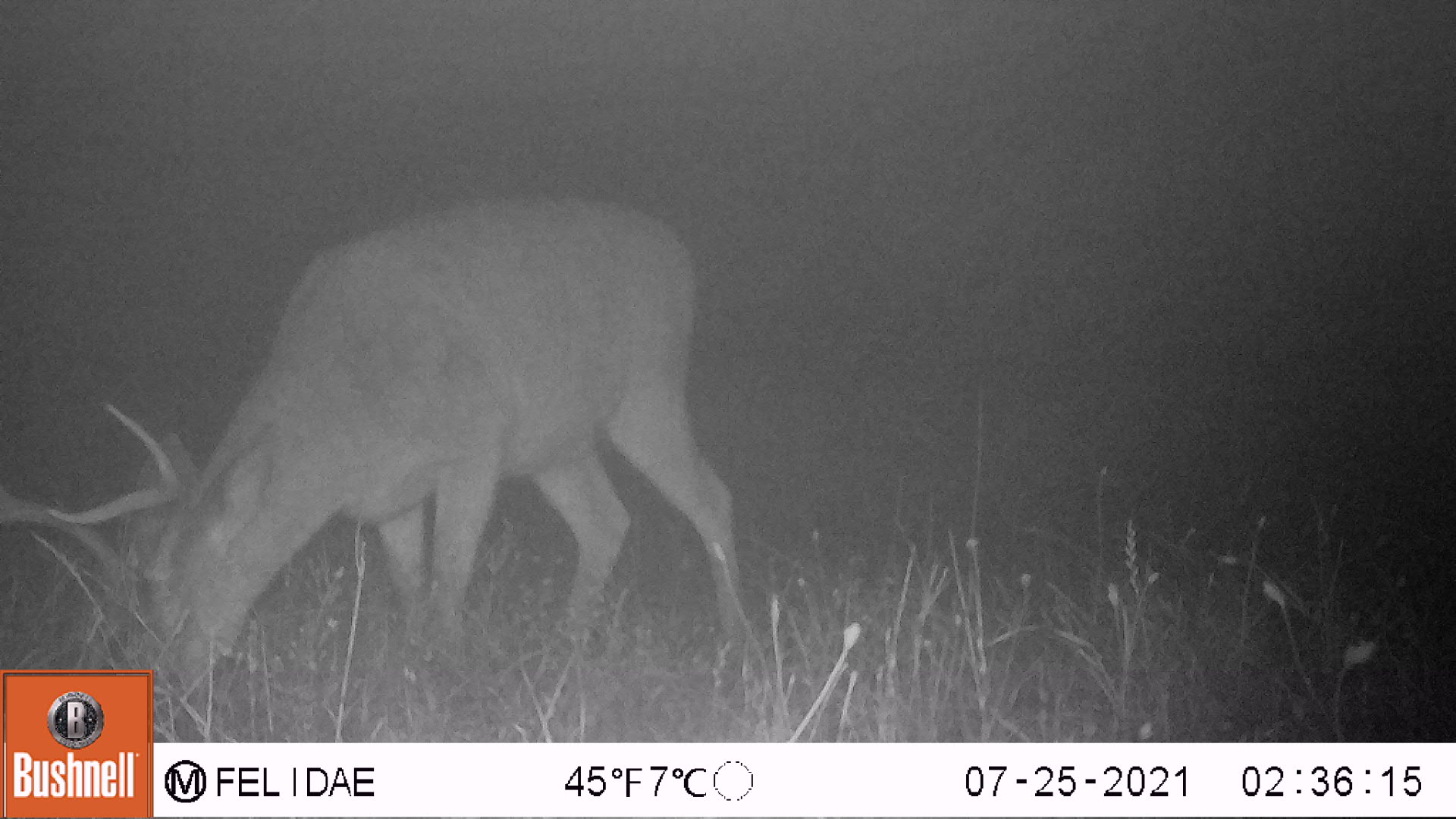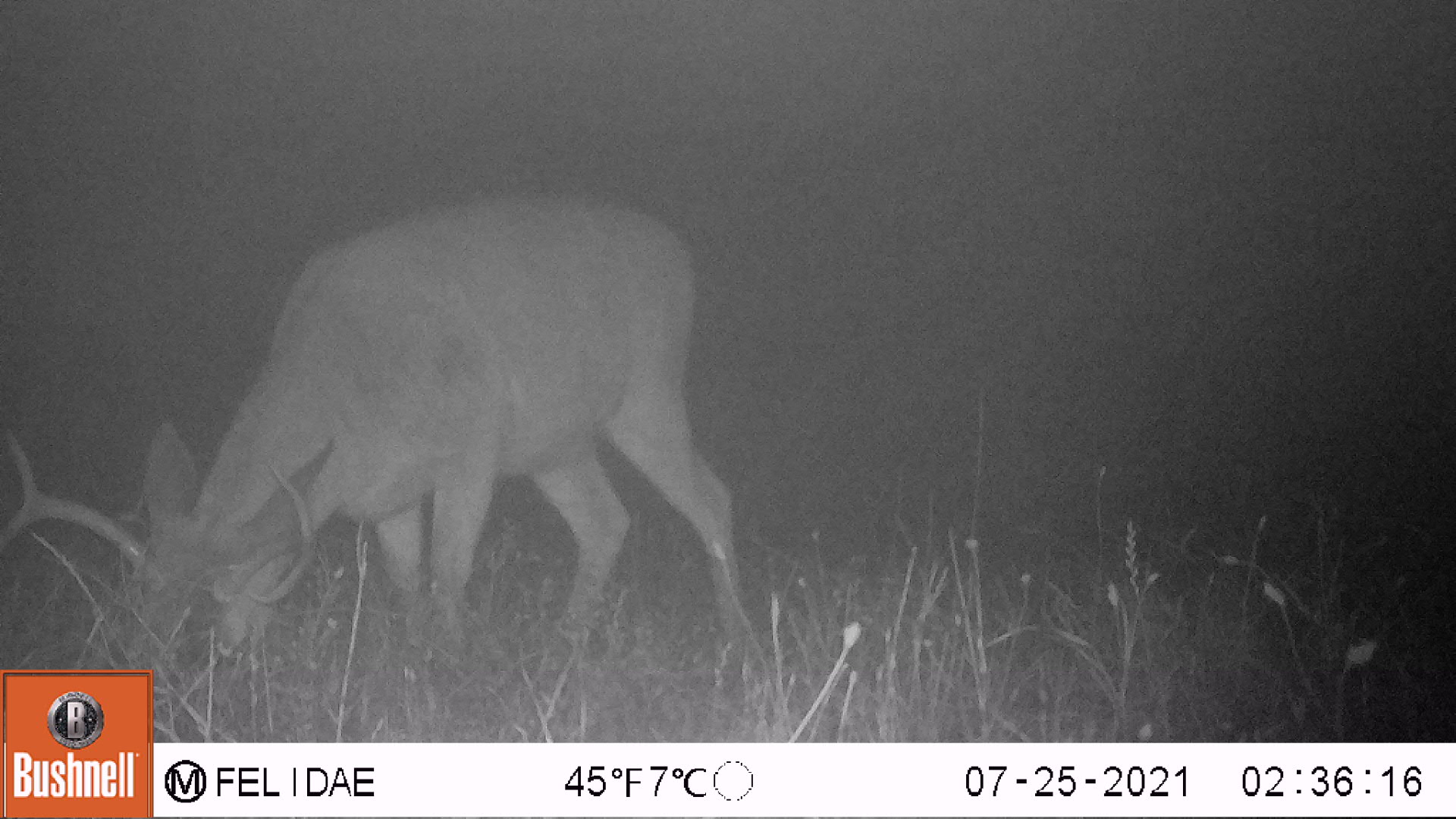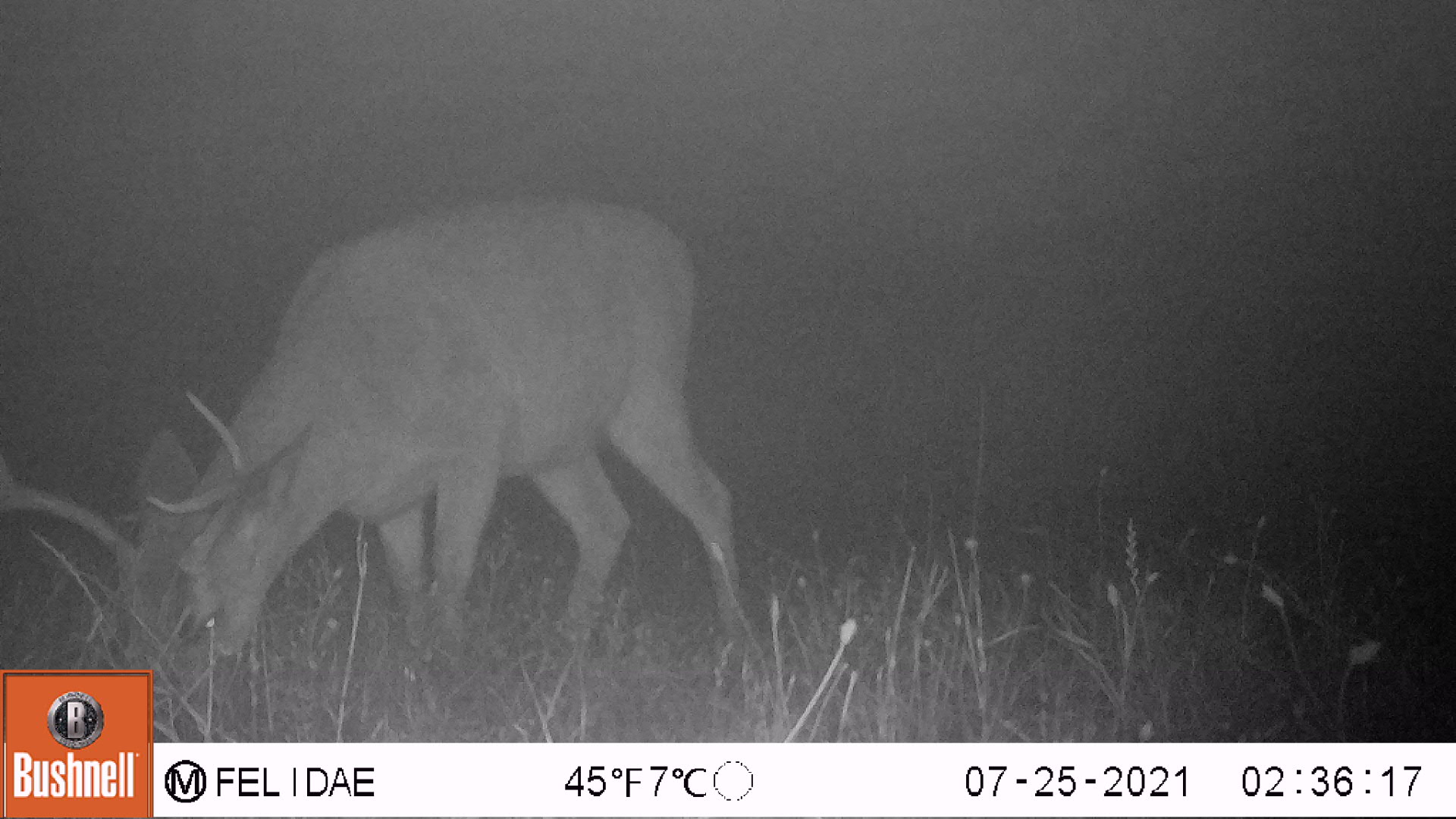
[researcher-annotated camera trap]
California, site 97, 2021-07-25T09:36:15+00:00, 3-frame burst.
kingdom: Animalia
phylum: Chordata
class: Mammalia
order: Artiodactyla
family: Cervidae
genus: Odocoileus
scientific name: Odocoileus hemionus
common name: mule deer